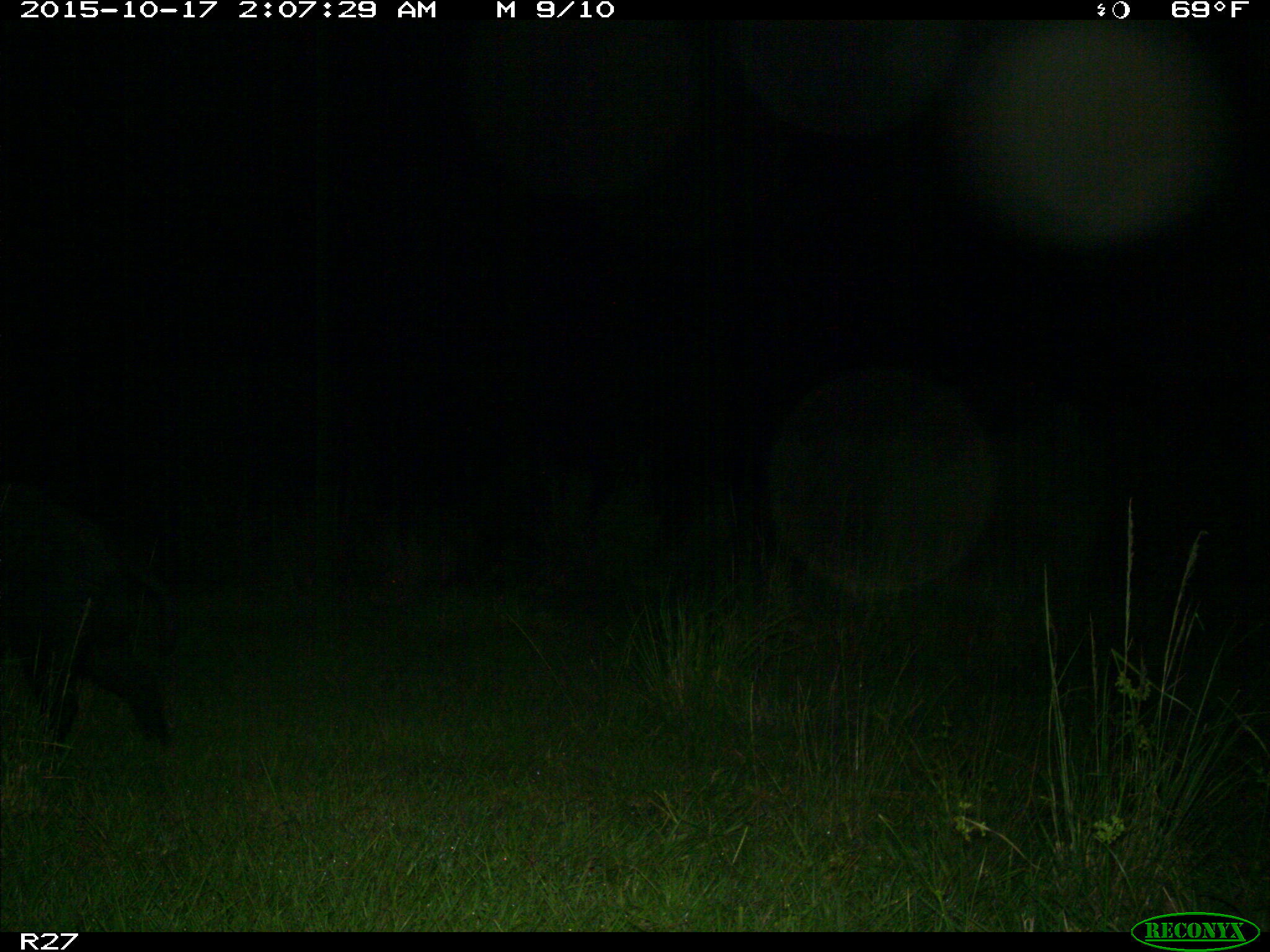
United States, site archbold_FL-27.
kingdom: Animalia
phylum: Chordata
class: Mammalia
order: Artiodactyla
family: Suidae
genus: Sus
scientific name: Sus scrofa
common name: wild boar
Sus scrofa (wild boar).